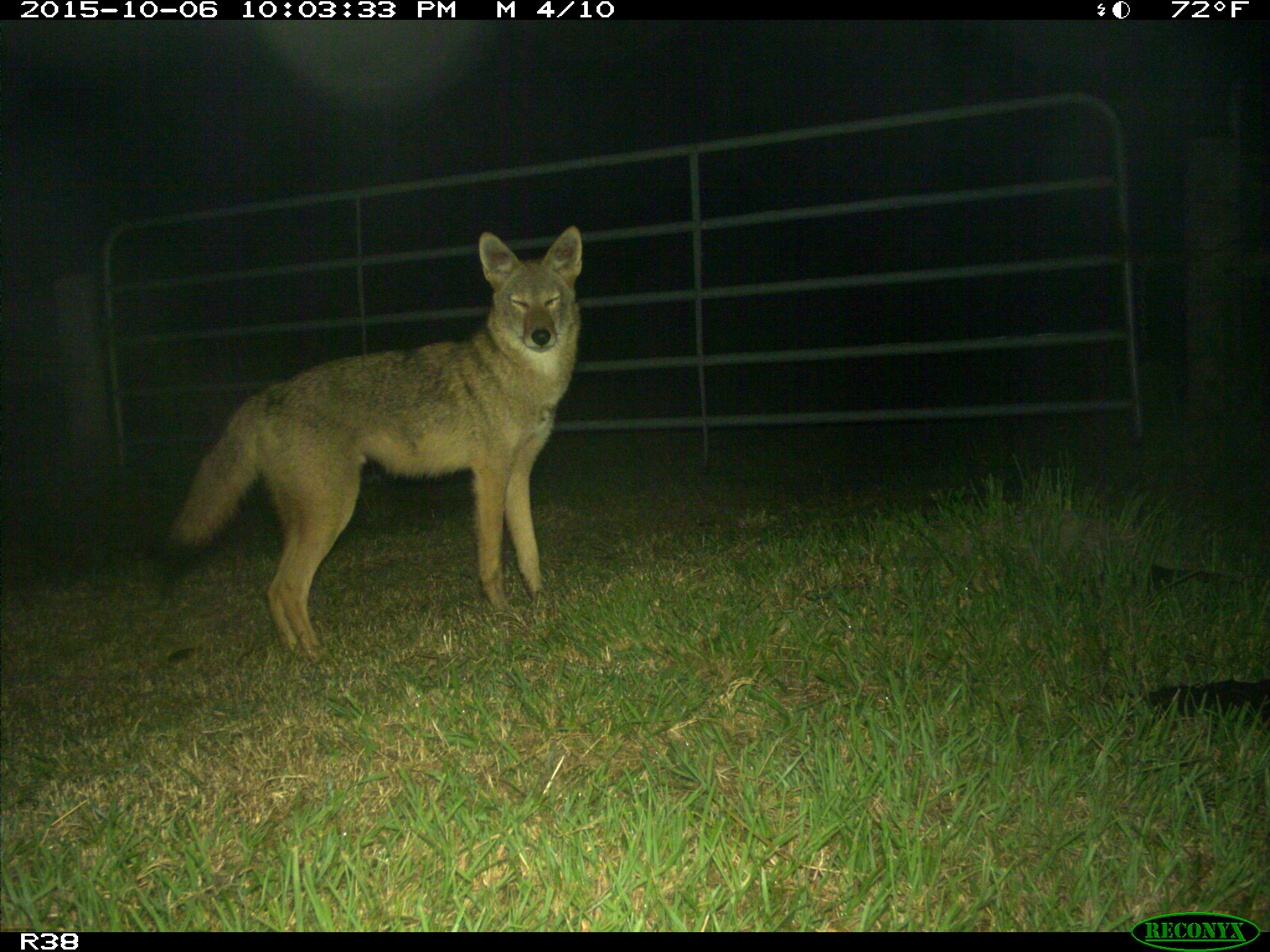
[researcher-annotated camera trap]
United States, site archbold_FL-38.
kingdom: Animalia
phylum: Chordata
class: Mammalia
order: Carnivora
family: Canidae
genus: Canis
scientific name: Canis latrans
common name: coyote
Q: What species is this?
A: Canis latrans (coyote).